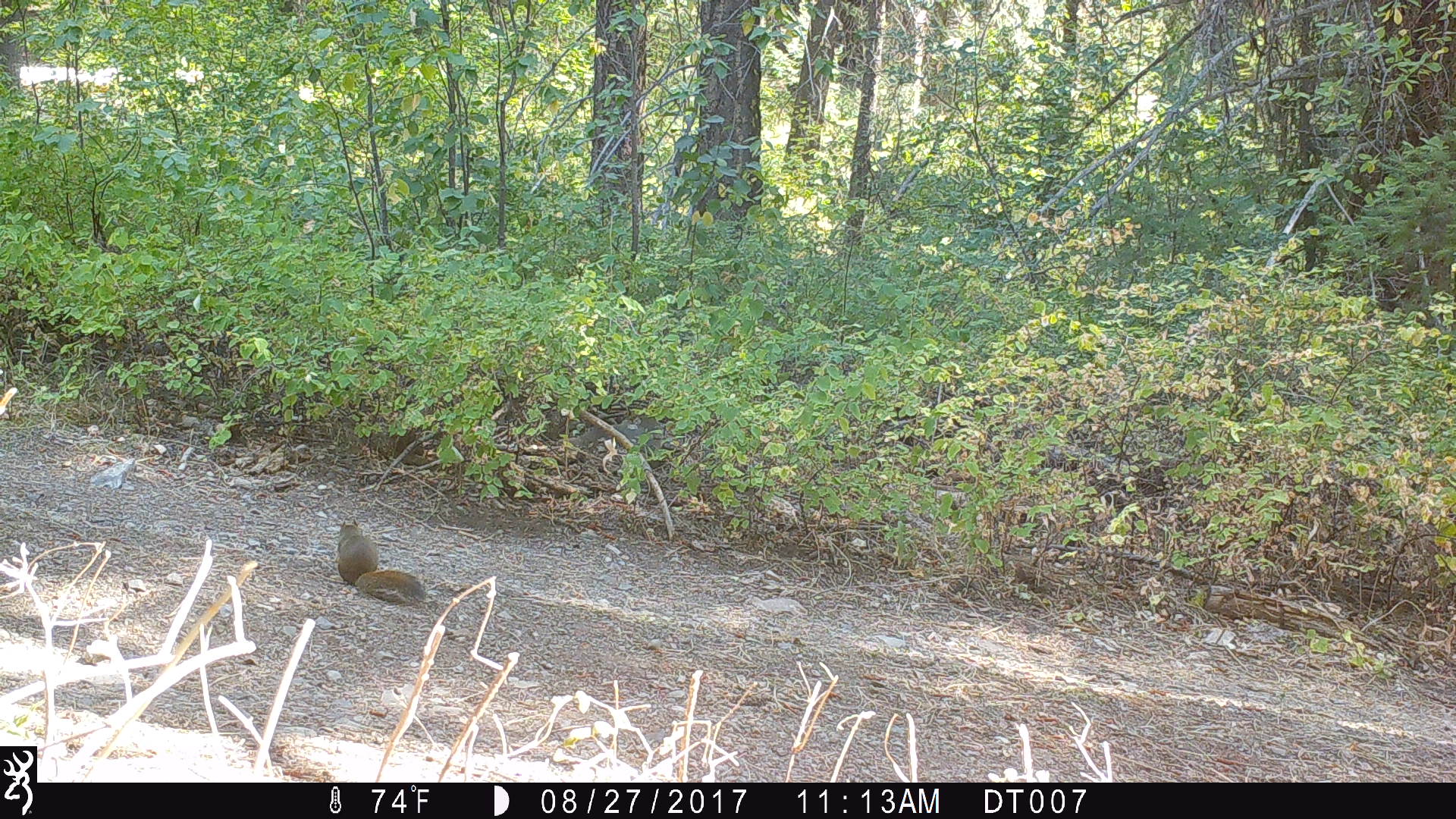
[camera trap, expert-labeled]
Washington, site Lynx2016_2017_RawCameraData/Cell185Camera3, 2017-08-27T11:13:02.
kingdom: Animalia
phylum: Chordata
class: Mammalia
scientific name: Mammalia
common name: small mammal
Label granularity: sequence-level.